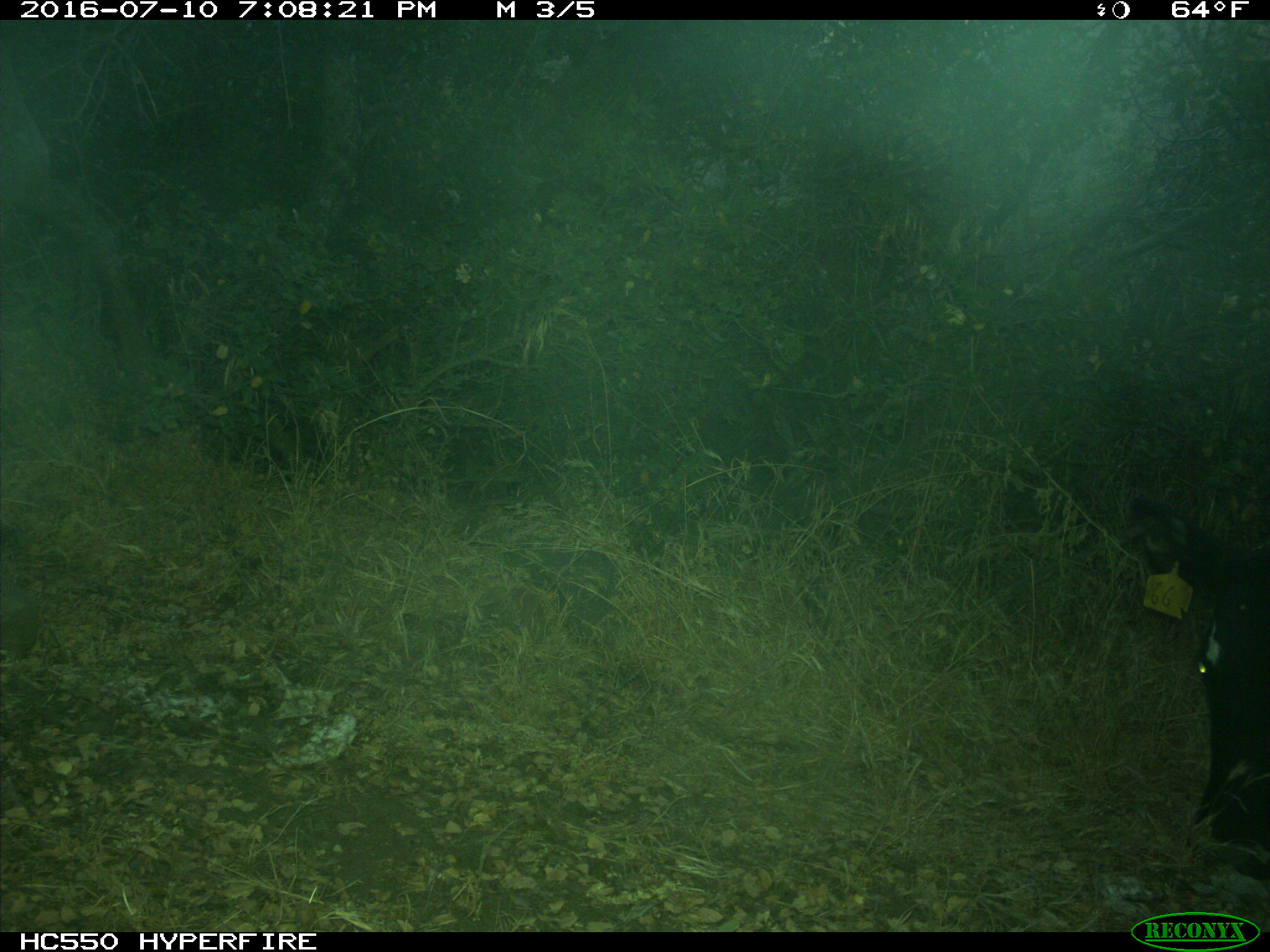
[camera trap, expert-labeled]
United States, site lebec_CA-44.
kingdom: Animalia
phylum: Chordata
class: Mammalia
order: Artiodactyla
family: Bovidae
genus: Bos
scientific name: Bos taurus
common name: domestic cow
Bos taurus (domestic cow).